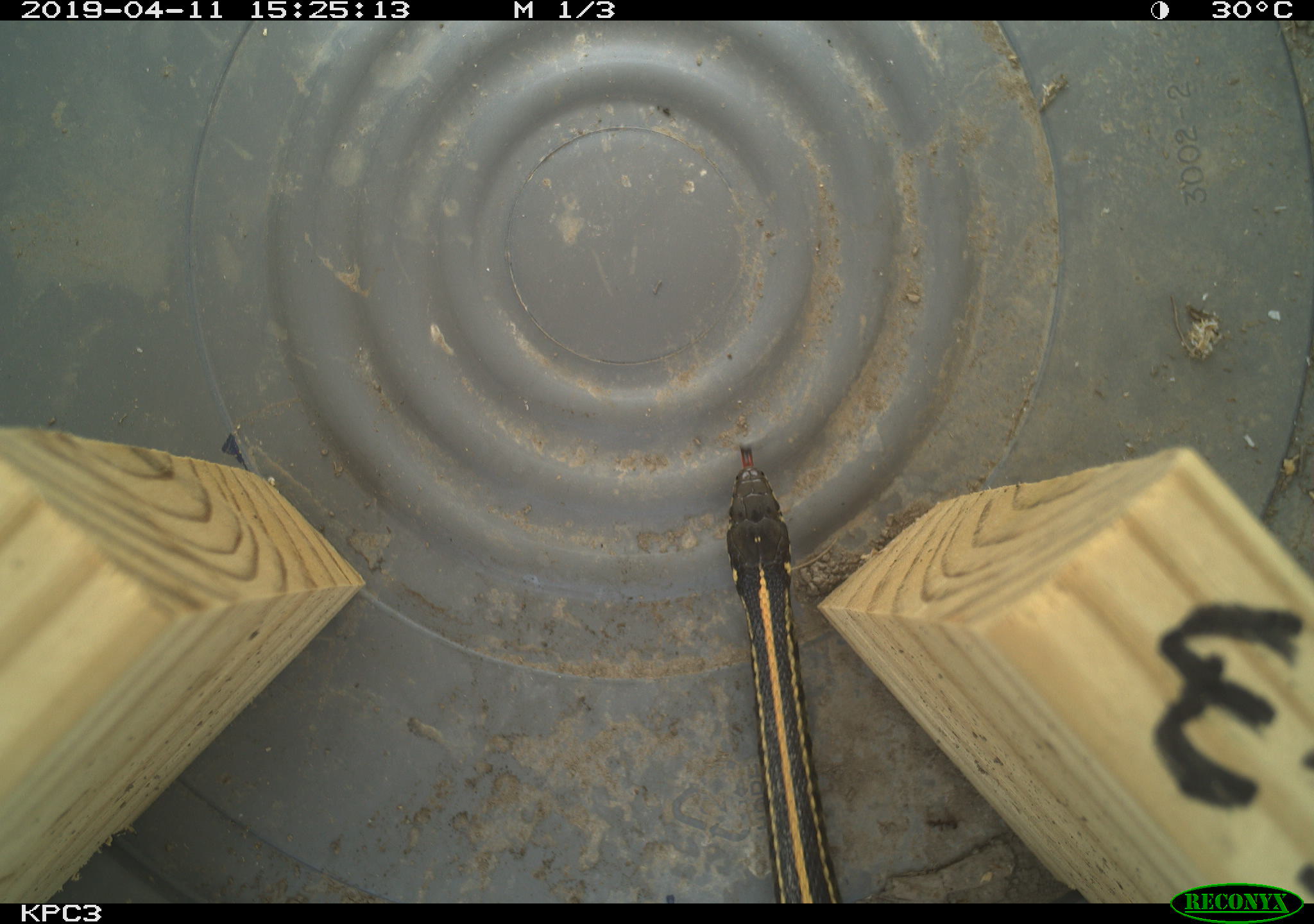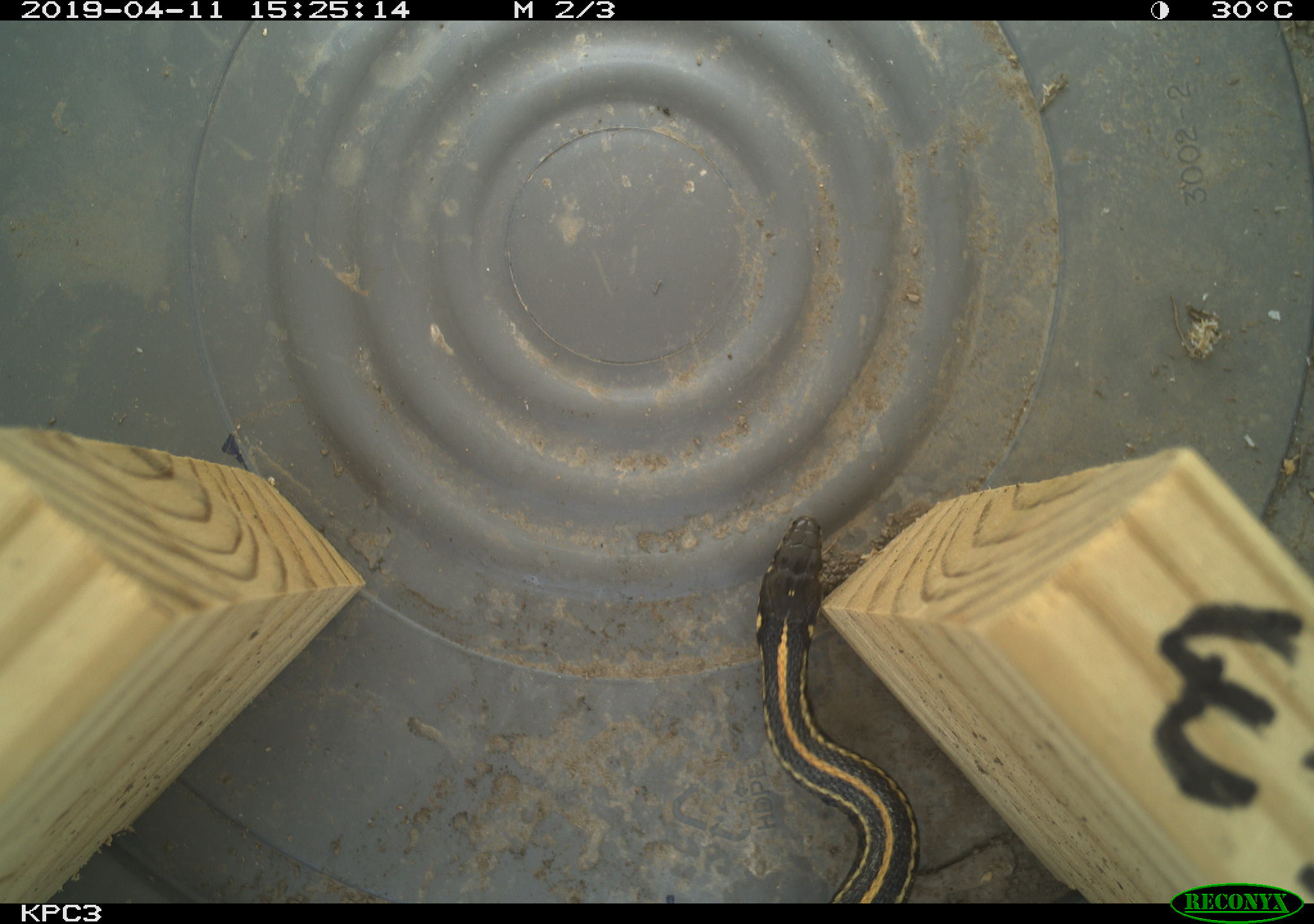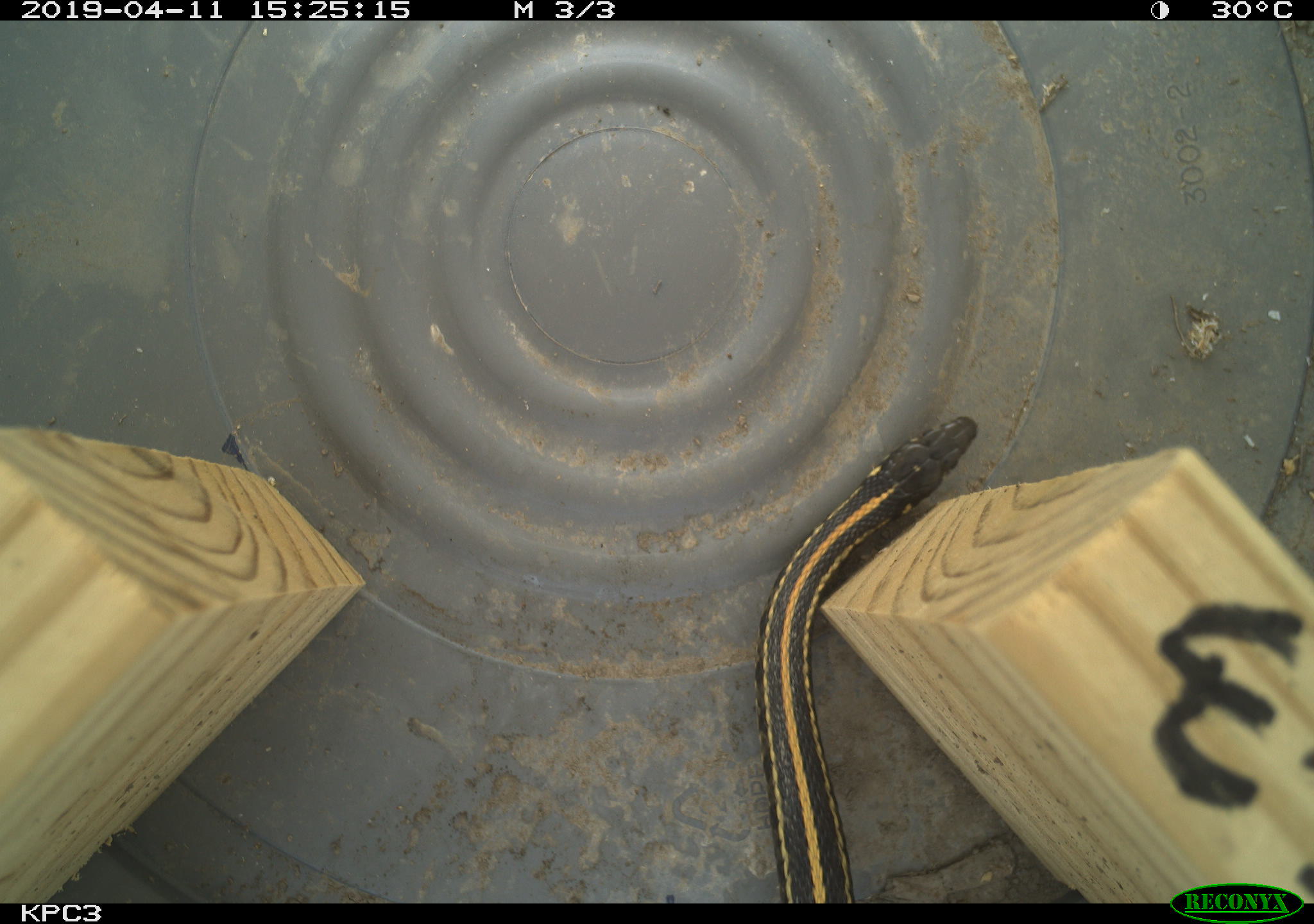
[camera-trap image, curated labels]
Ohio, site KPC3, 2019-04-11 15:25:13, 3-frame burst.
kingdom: Animalia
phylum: Chordata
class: Reptilia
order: Squamata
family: Colubridae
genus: Thamnophis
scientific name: Thamnophis radix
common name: plains gartersnake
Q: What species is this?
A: Plains gartersnake (Thamnophis radix).